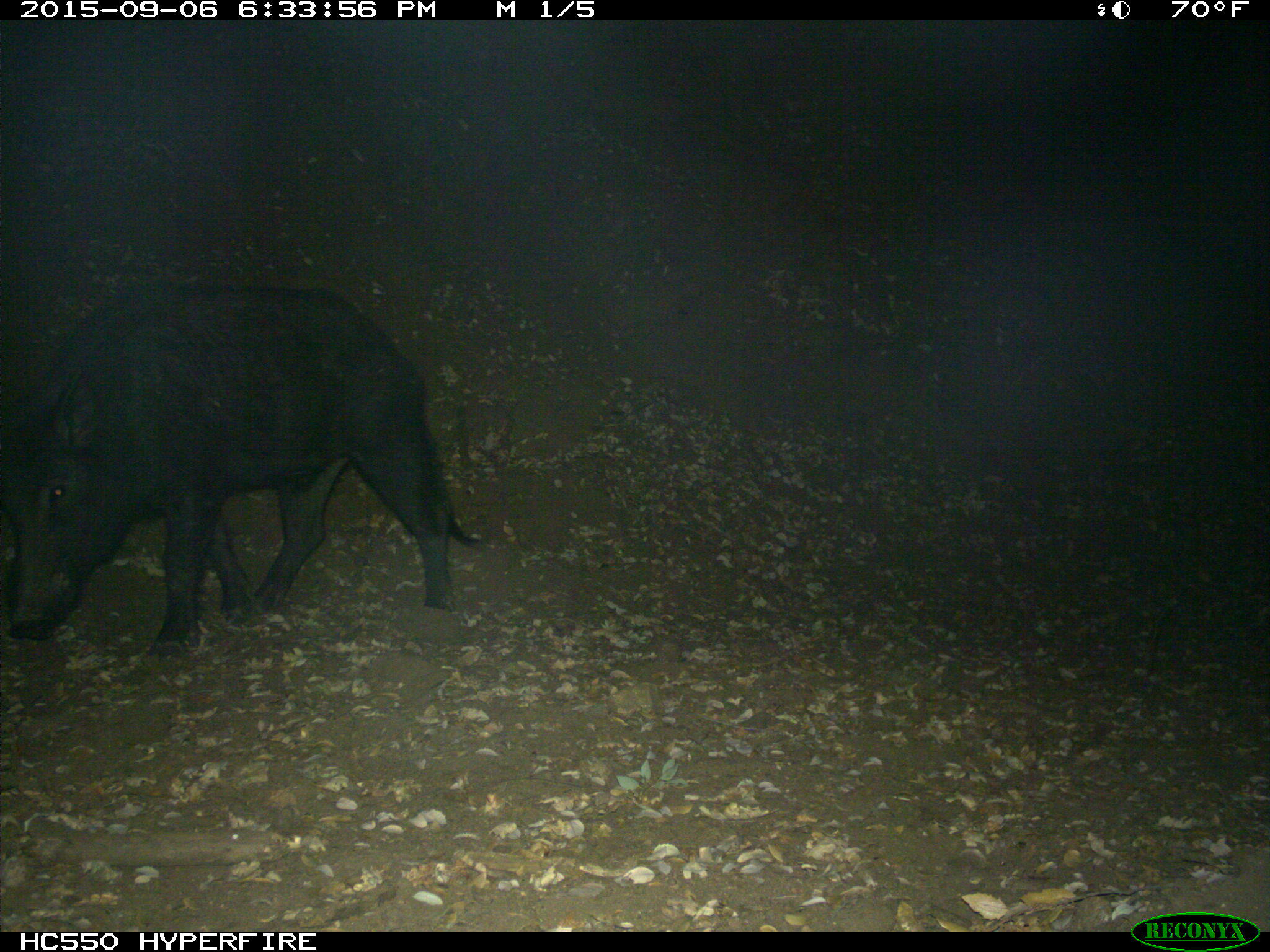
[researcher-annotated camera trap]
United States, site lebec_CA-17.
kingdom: Animalia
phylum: Chordata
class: Mammalia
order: Artiodactyla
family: Suidae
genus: Sus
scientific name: Sus scrofa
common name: wild boar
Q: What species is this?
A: Sus scrofa (wild boar).